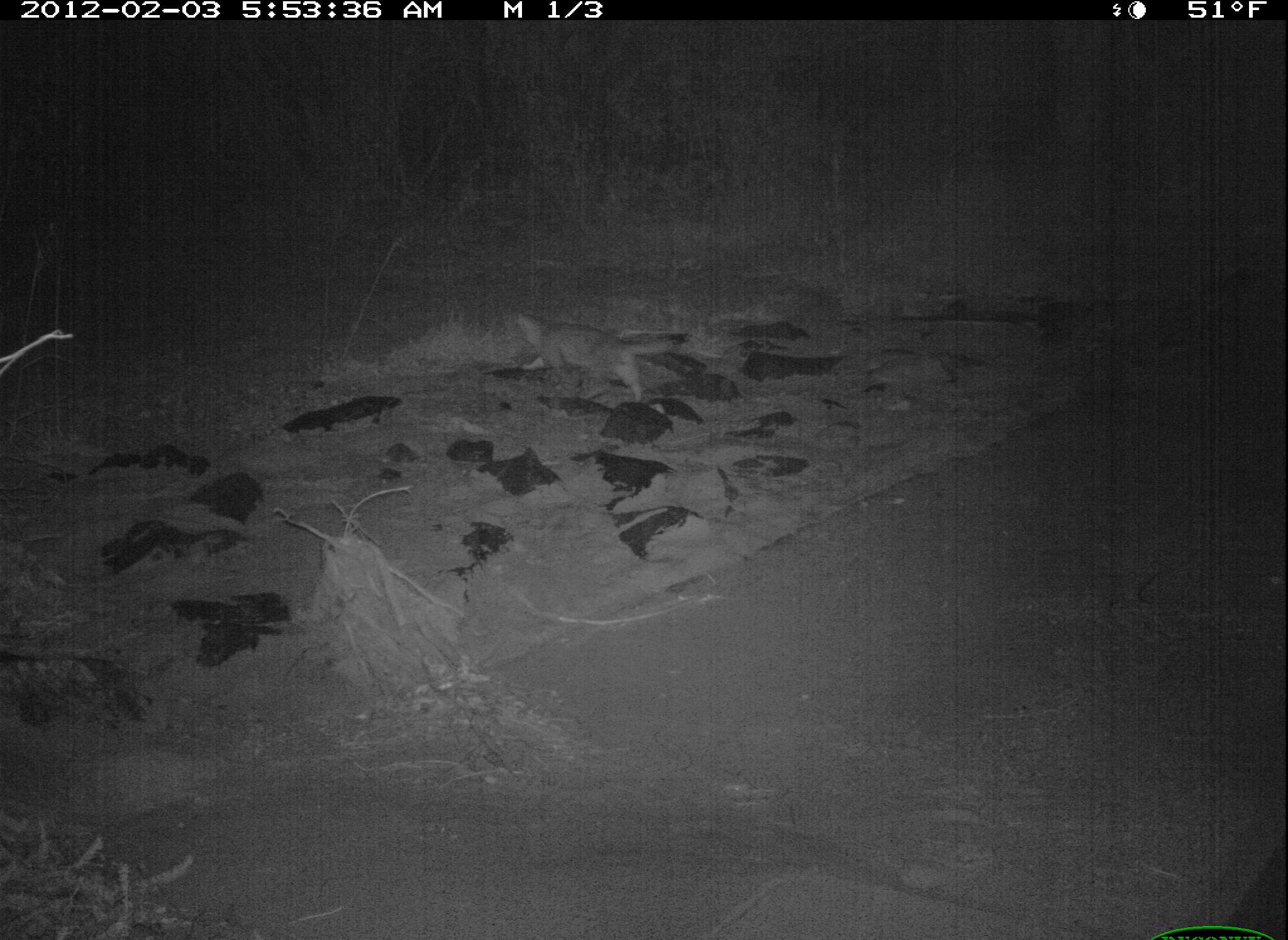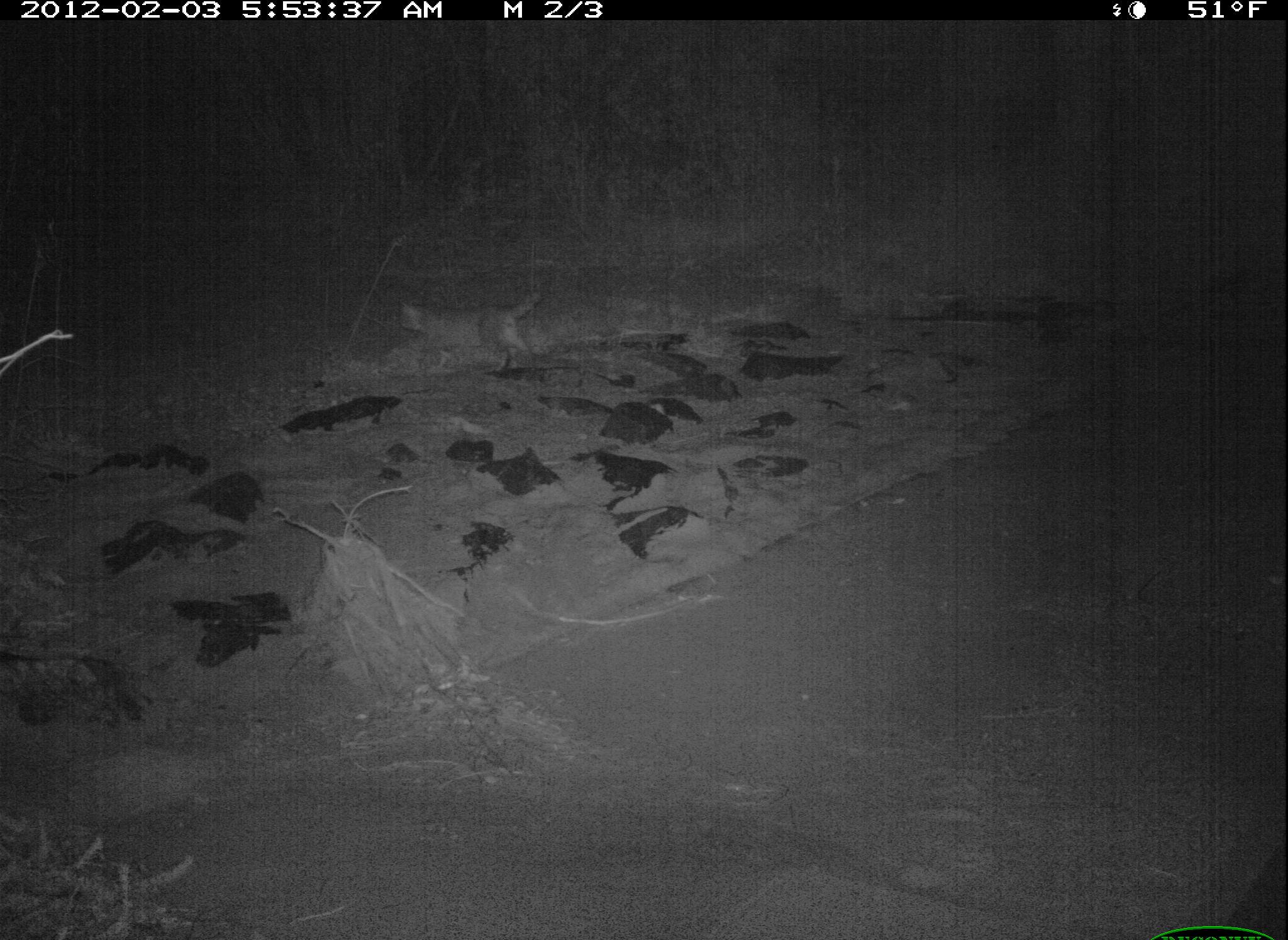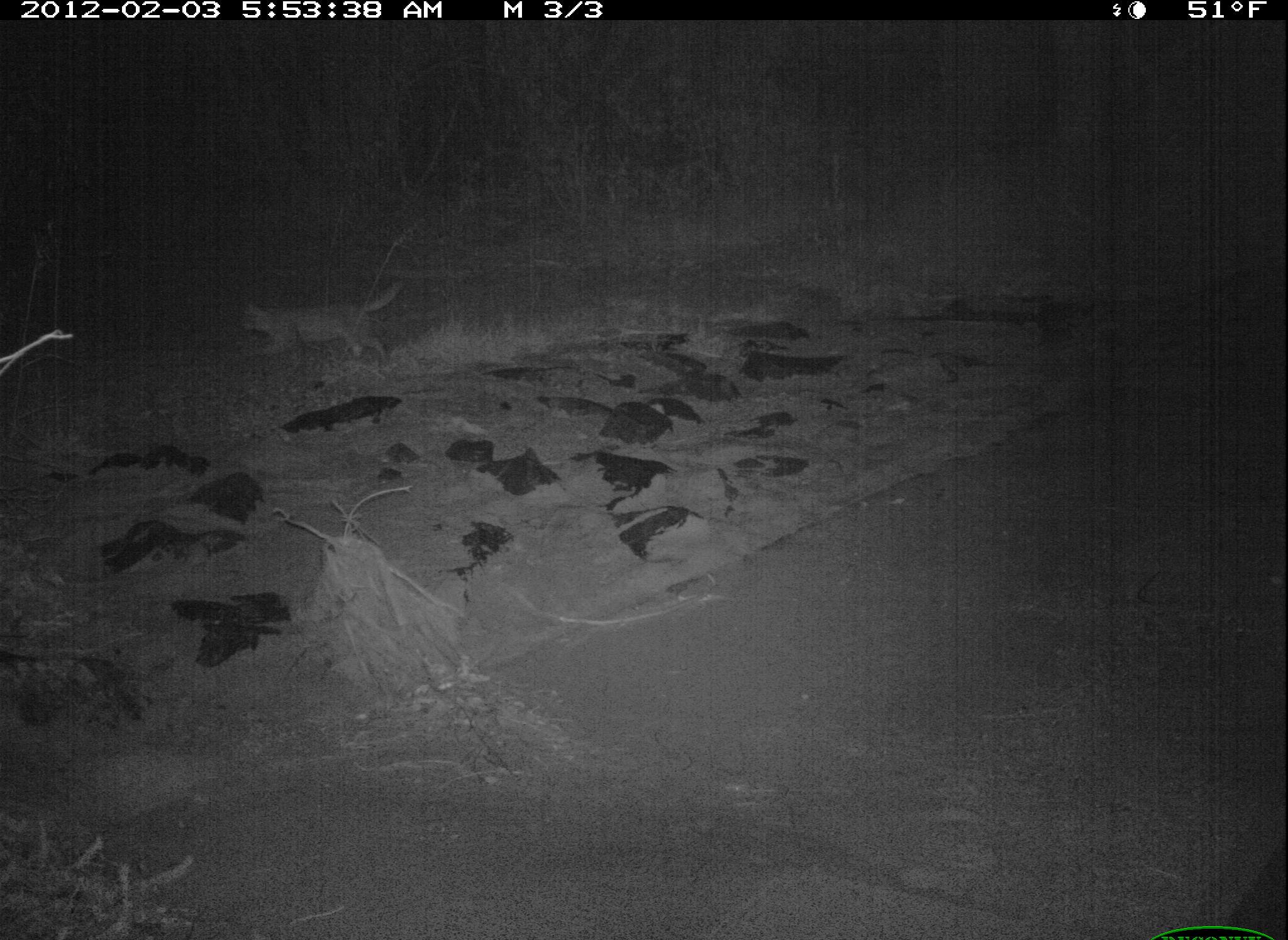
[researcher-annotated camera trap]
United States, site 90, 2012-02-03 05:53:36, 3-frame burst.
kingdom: Animalia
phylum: Chordata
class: Mammalia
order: Carnivora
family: Felidae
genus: Felis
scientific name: Felis catus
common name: cat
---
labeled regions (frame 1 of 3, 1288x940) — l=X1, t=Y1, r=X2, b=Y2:
cat: l=512, t=304, r=690, b=407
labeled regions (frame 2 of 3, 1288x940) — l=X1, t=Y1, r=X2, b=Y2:
cat: l=390, t=277, r=557, b=387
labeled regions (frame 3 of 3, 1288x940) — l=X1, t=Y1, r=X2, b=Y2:
cat: l=235, t=274, r=419, b=378